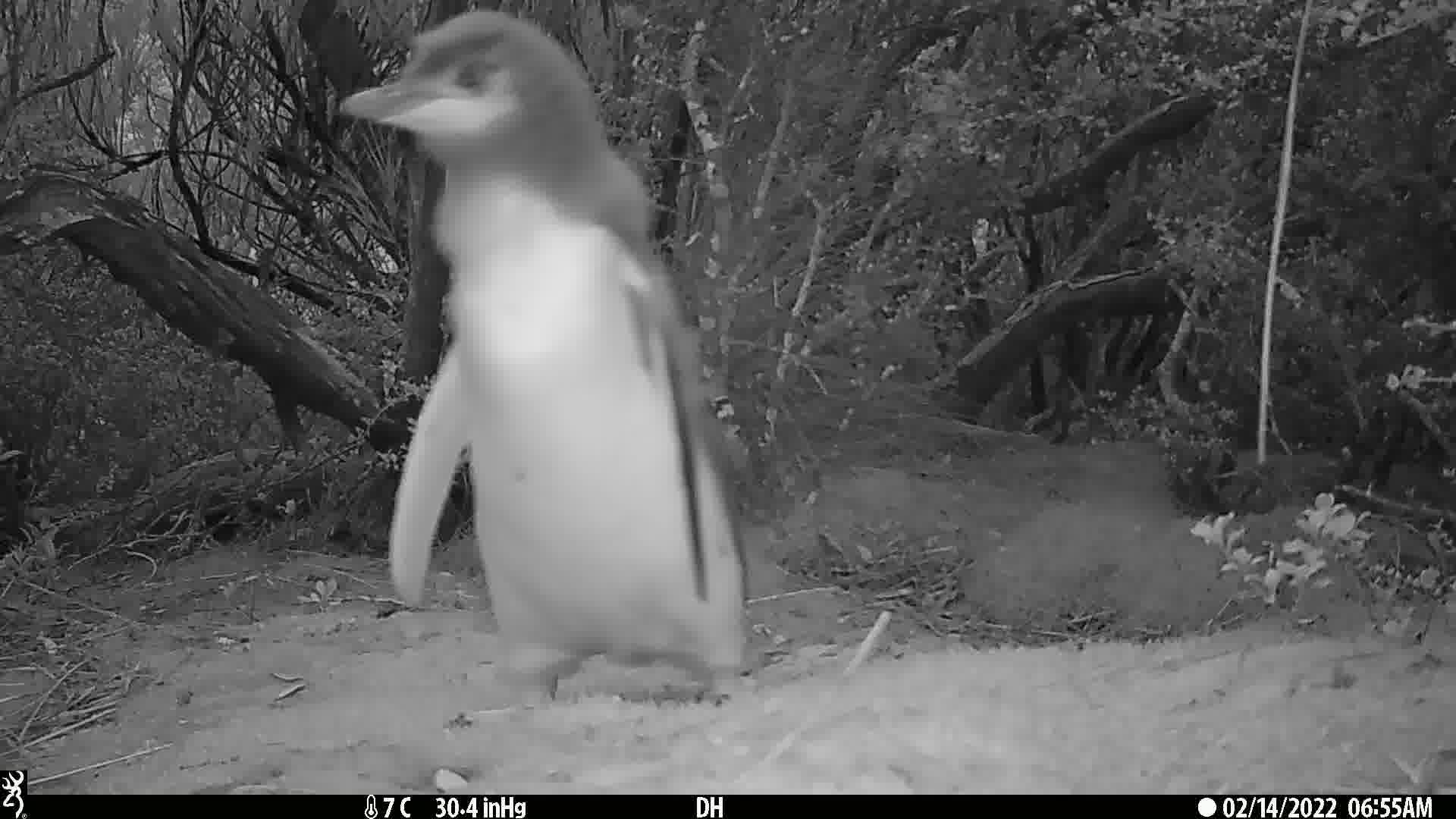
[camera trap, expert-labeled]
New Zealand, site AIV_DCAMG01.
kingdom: Animalia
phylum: Chordata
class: Aves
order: Sphenisciformes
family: Spheniscidae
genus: Megadyptes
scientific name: Megadyptes antipodes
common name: yellow-eyed penguin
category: yellow eyed penguin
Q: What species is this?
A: Yellow eyed penguin (yellow-eyed penguin) (Megadyptes antipodes).